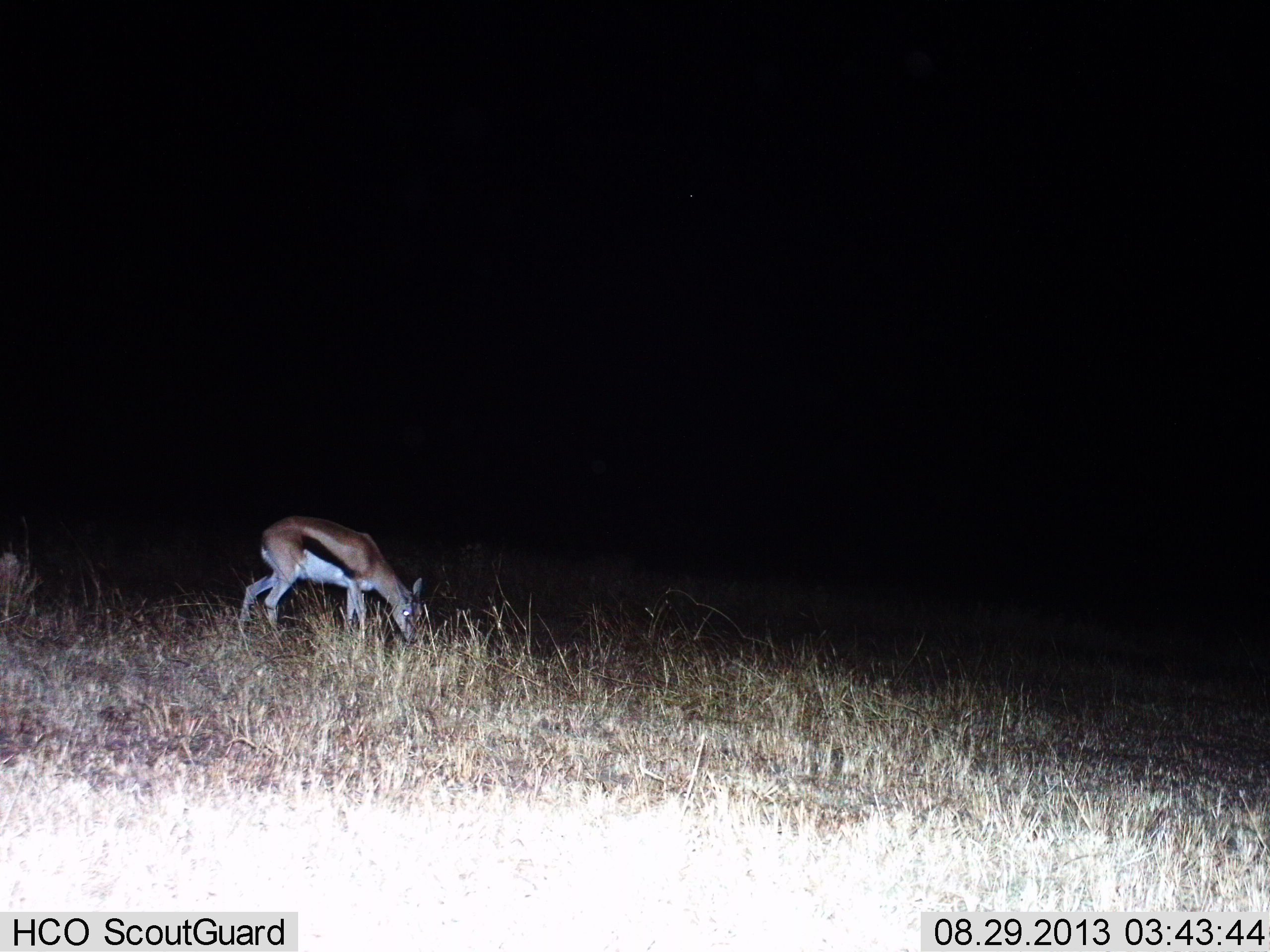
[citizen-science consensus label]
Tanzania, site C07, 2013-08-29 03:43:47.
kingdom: Animalia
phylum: Chordata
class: Mammalia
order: Artiodactyla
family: Bovidae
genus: Eudorcas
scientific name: Eudorcas thomsonii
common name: thomson's gazelle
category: gazellethomsons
Gazellethomsons (thomson's gazelle) (Eudorcas thomsonii), count 1. Behavior (volunteer vote fractions): standing 15%, resting 0%, moving 0%, interacting 0%. Young present (vote fraction): 0%. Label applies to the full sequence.